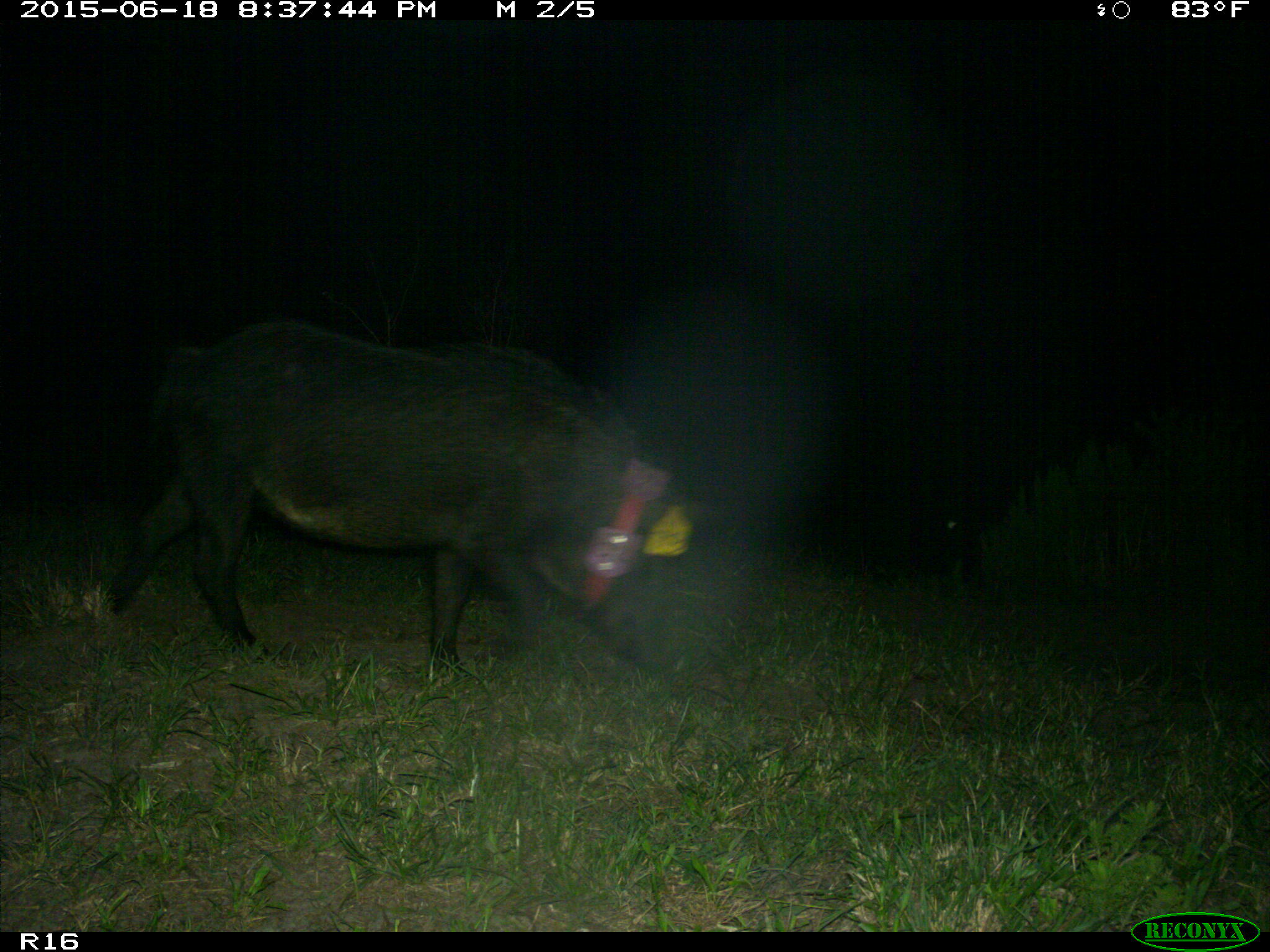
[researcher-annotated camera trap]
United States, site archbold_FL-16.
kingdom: Animalia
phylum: Chordata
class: Mammalia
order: Artiodactyla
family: Suidae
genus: Sus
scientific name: Sus scrofa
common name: wild boar